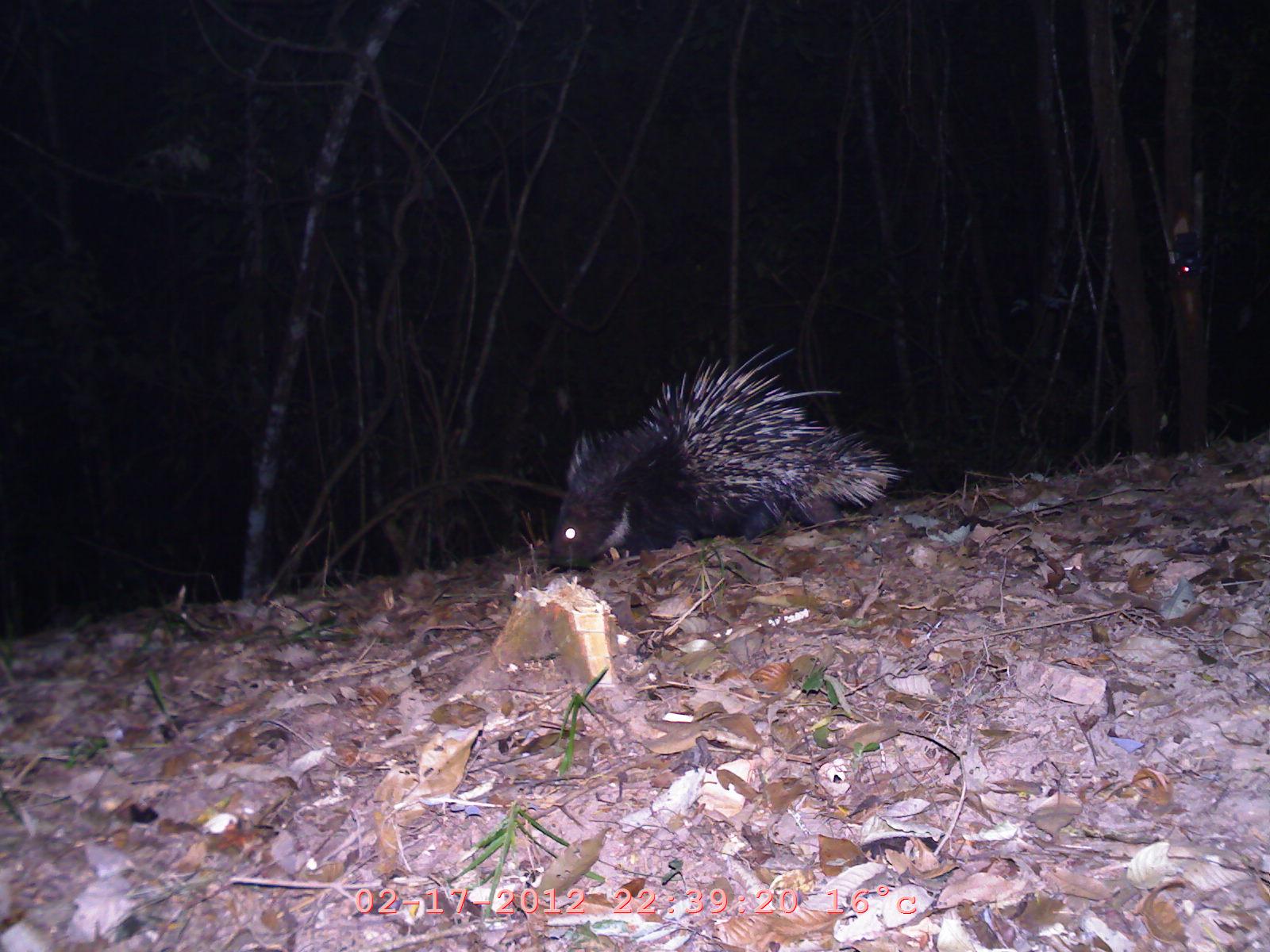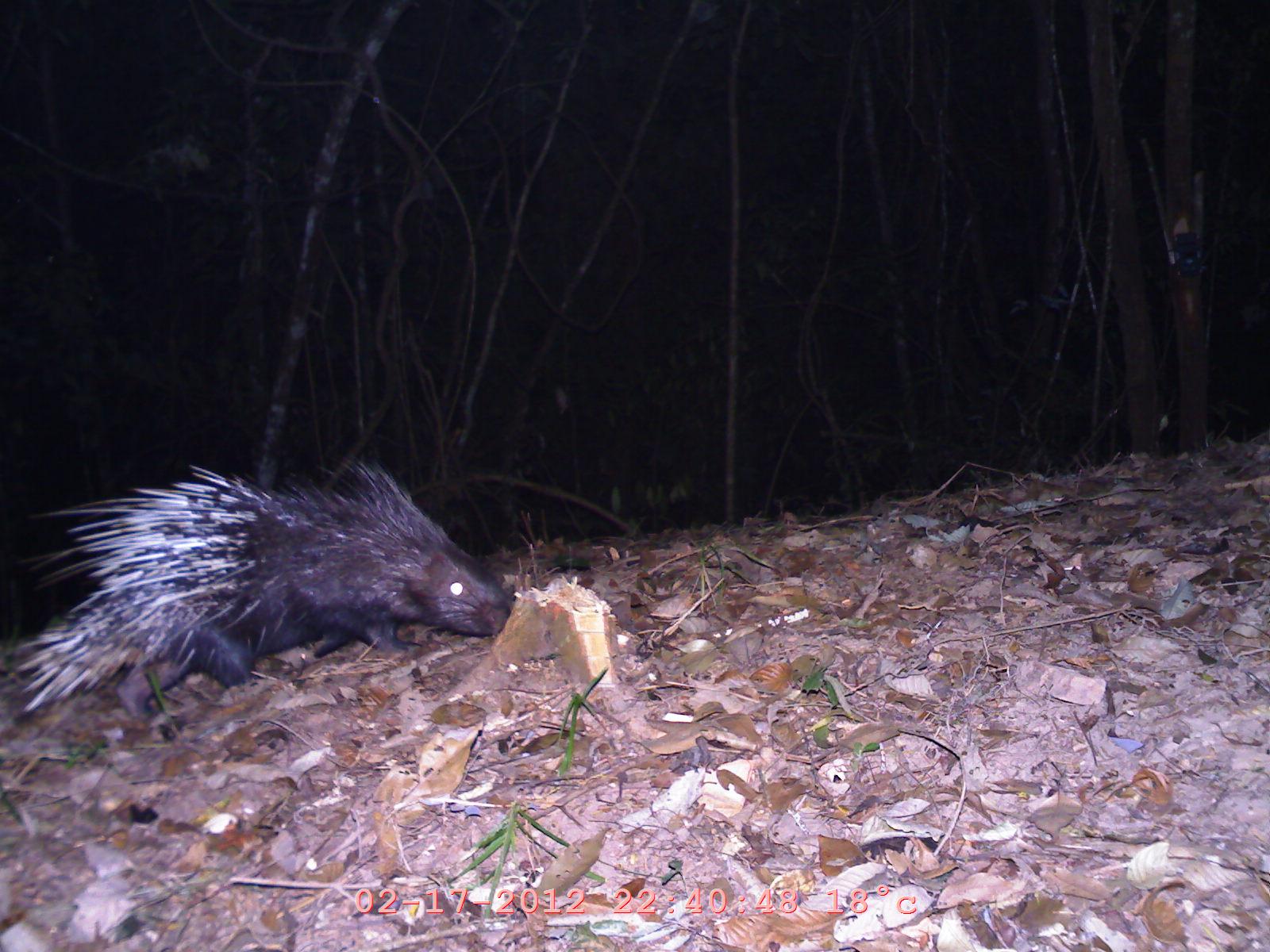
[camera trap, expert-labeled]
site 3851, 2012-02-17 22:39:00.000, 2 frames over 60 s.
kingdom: Animalia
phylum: Chordata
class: Mammalia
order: Rodentia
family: Hystricidae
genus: Hystrix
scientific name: Hystrix brachyura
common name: east asian porcupine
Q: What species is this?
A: Hystrix brachyura (east asian porcupine).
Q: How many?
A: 1.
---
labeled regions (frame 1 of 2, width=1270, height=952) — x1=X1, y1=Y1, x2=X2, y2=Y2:
hystrix brachyura: x1=543, y1=341, x2=915, y2=571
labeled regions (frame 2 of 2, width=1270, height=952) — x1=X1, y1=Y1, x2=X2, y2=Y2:
hystrix brachyura: x1=1, y1=449, x2=515, y2=722